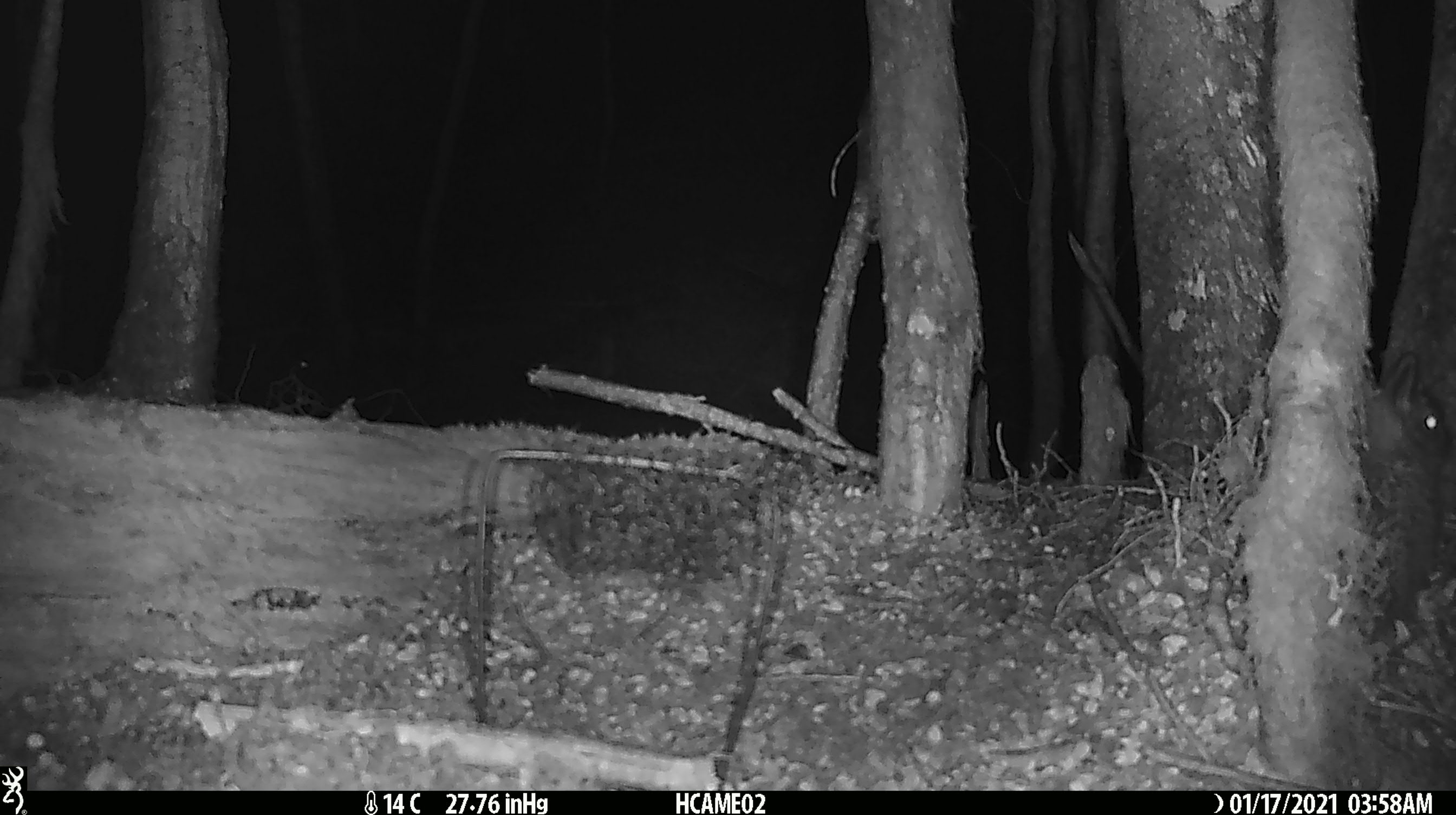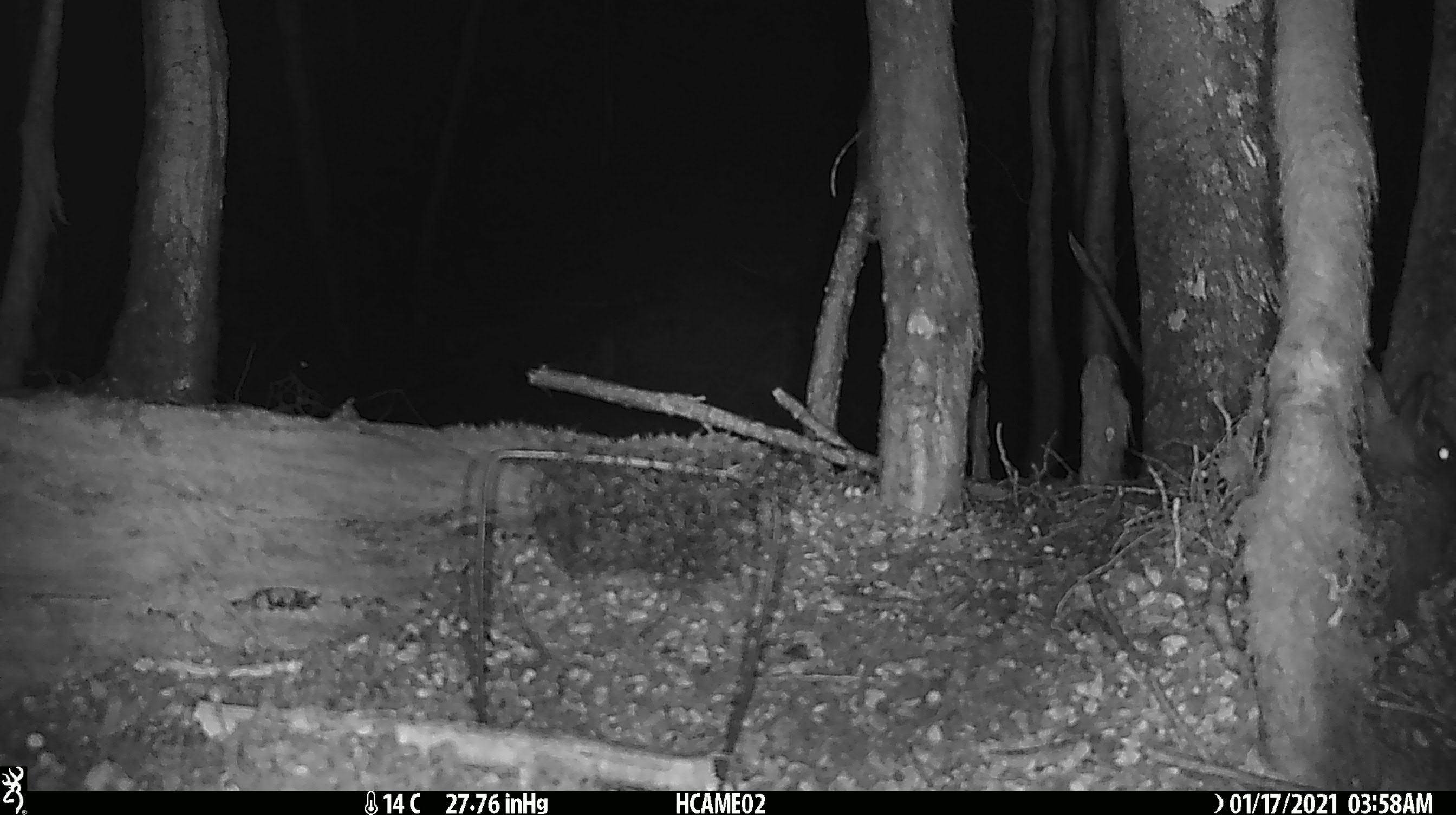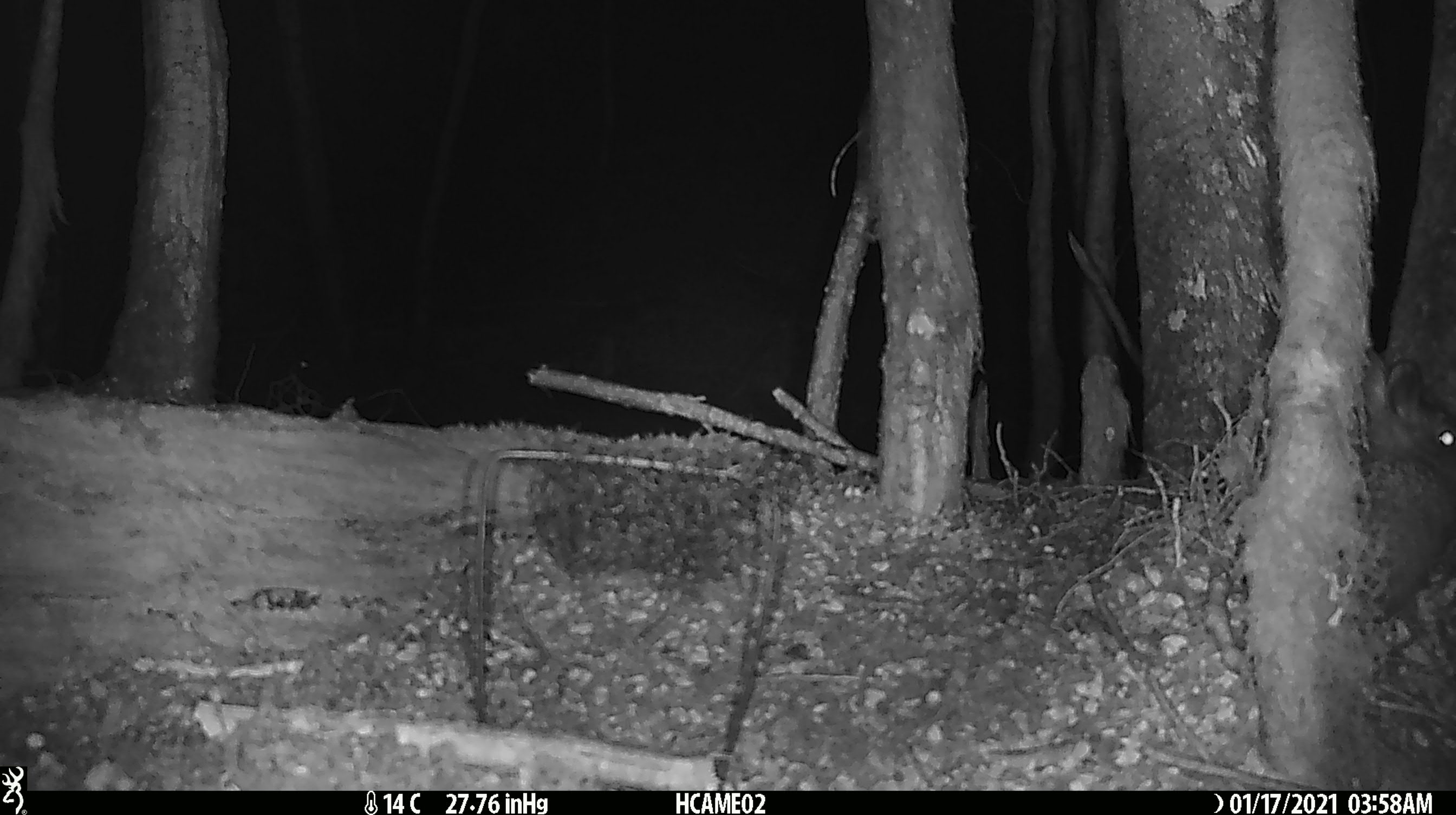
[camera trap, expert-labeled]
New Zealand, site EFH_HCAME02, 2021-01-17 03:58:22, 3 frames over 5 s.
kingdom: Animalia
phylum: Chordata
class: Mammalia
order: Lagomorpha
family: Leporidae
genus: Oryctolagus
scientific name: Oryctolagus cuniculus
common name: european rabbit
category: rabbit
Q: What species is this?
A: Rabbit (european rabbit) (Oryctolagus cuniculus).